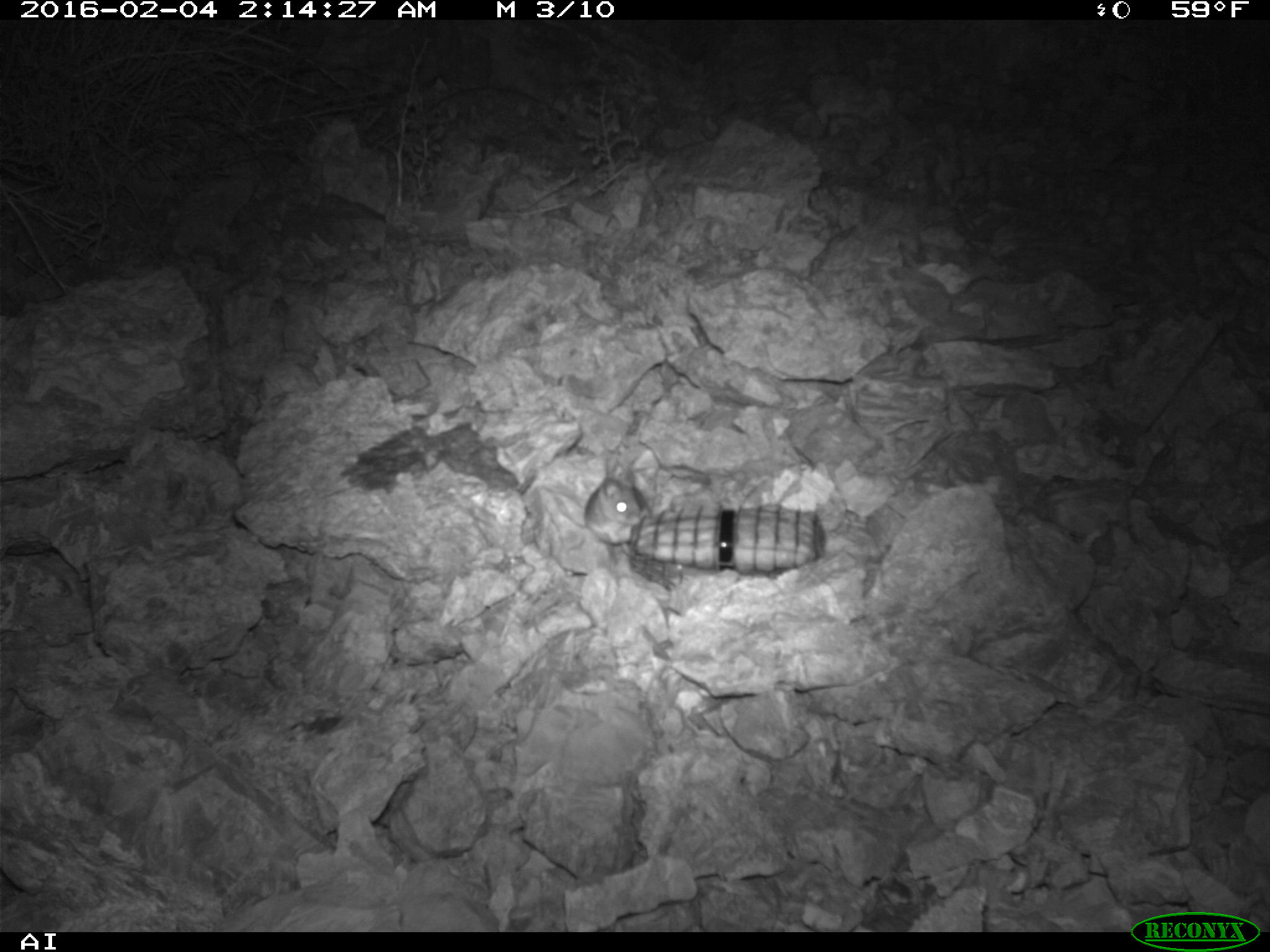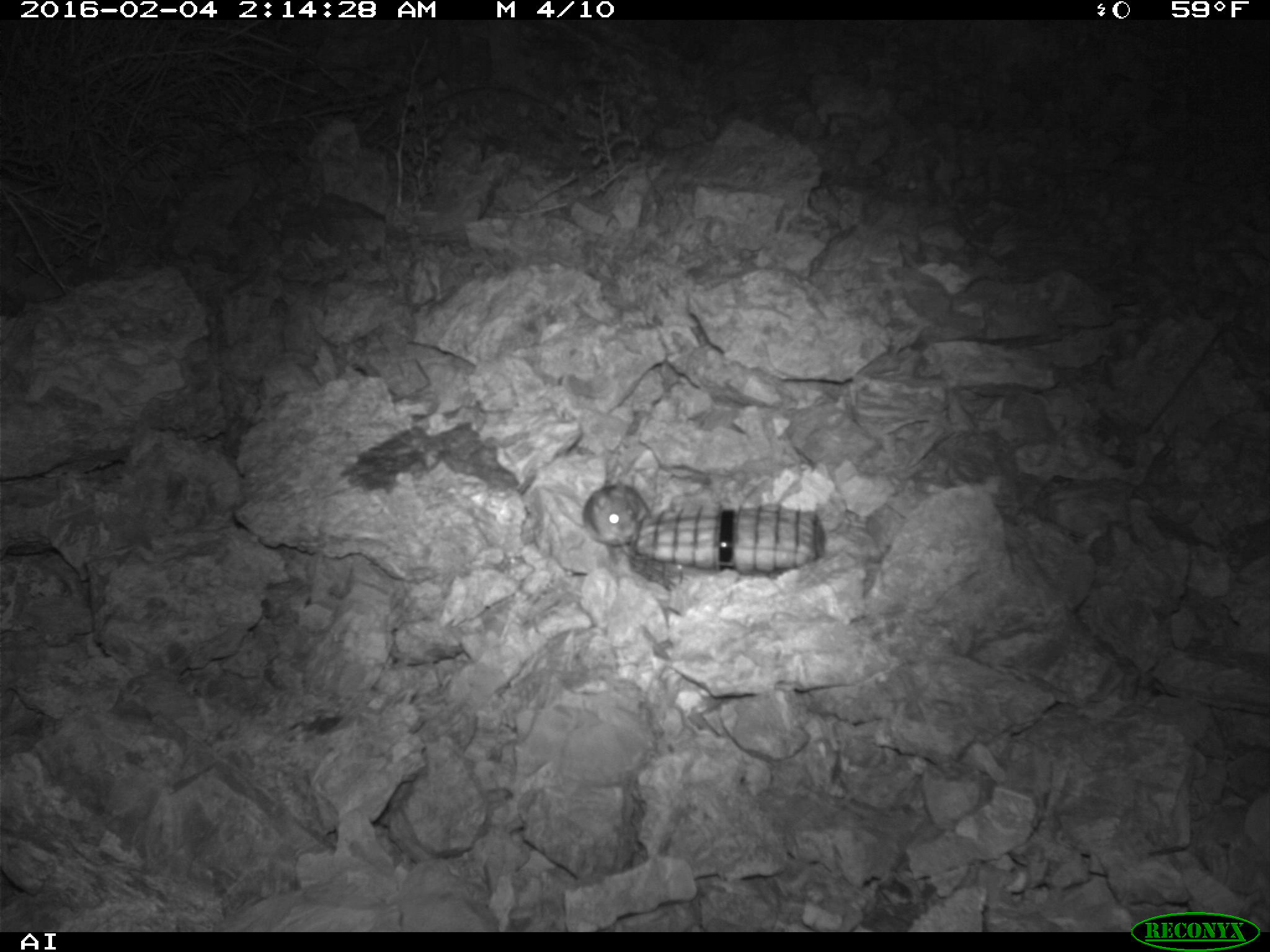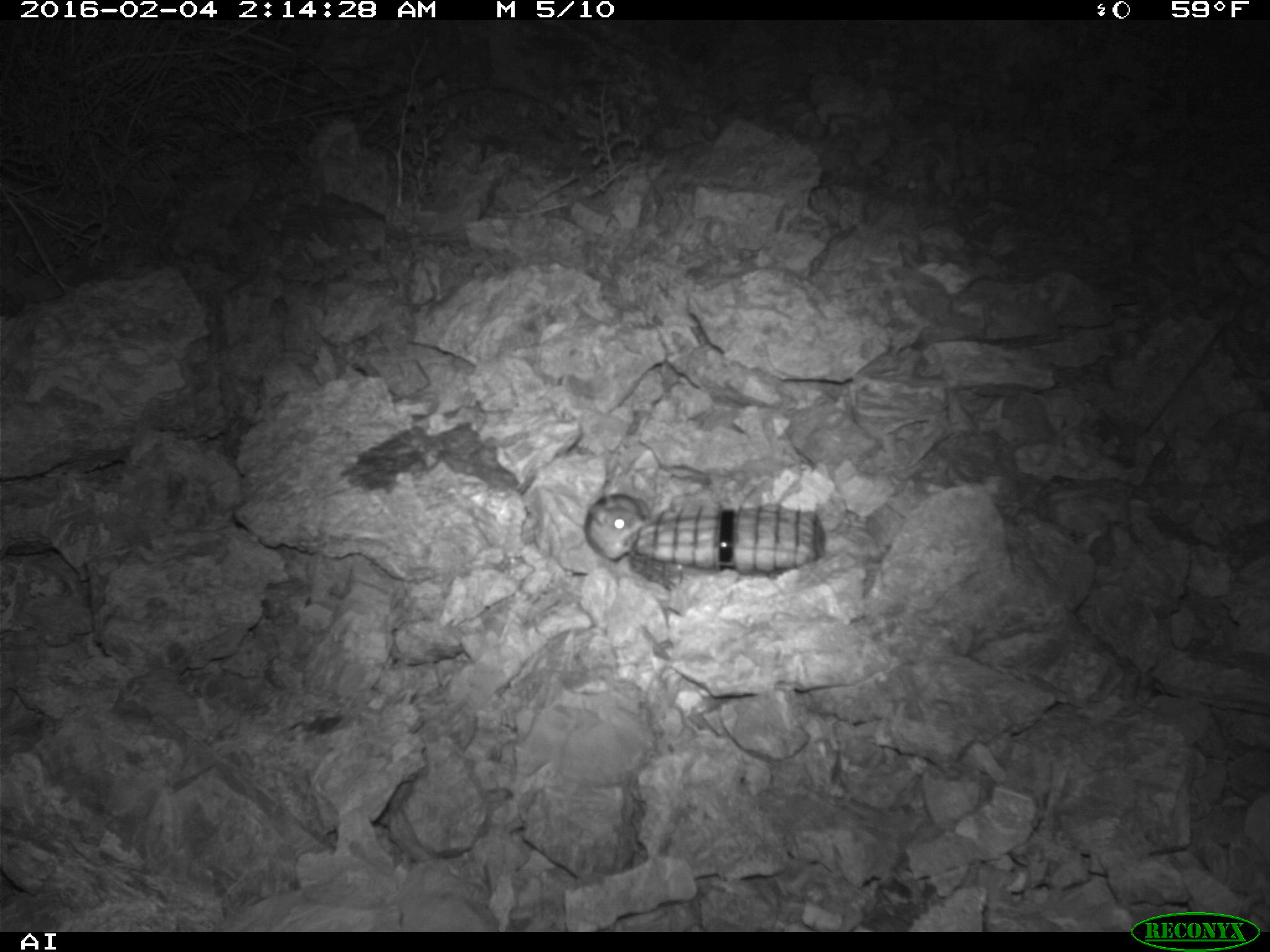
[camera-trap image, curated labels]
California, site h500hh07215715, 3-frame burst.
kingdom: Animalia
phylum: Chordata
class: Mammalia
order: Rodentia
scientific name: Rodentia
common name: rodent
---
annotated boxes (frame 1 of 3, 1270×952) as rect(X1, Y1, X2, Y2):
rodent: rect(585, 474, 647, 557)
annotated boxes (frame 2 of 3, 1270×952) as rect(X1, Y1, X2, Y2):
rodent: rect(582, 478, 651, 548)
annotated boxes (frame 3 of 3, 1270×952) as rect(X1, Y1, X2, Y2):
rodent: rect(584, 463, 651, 561)